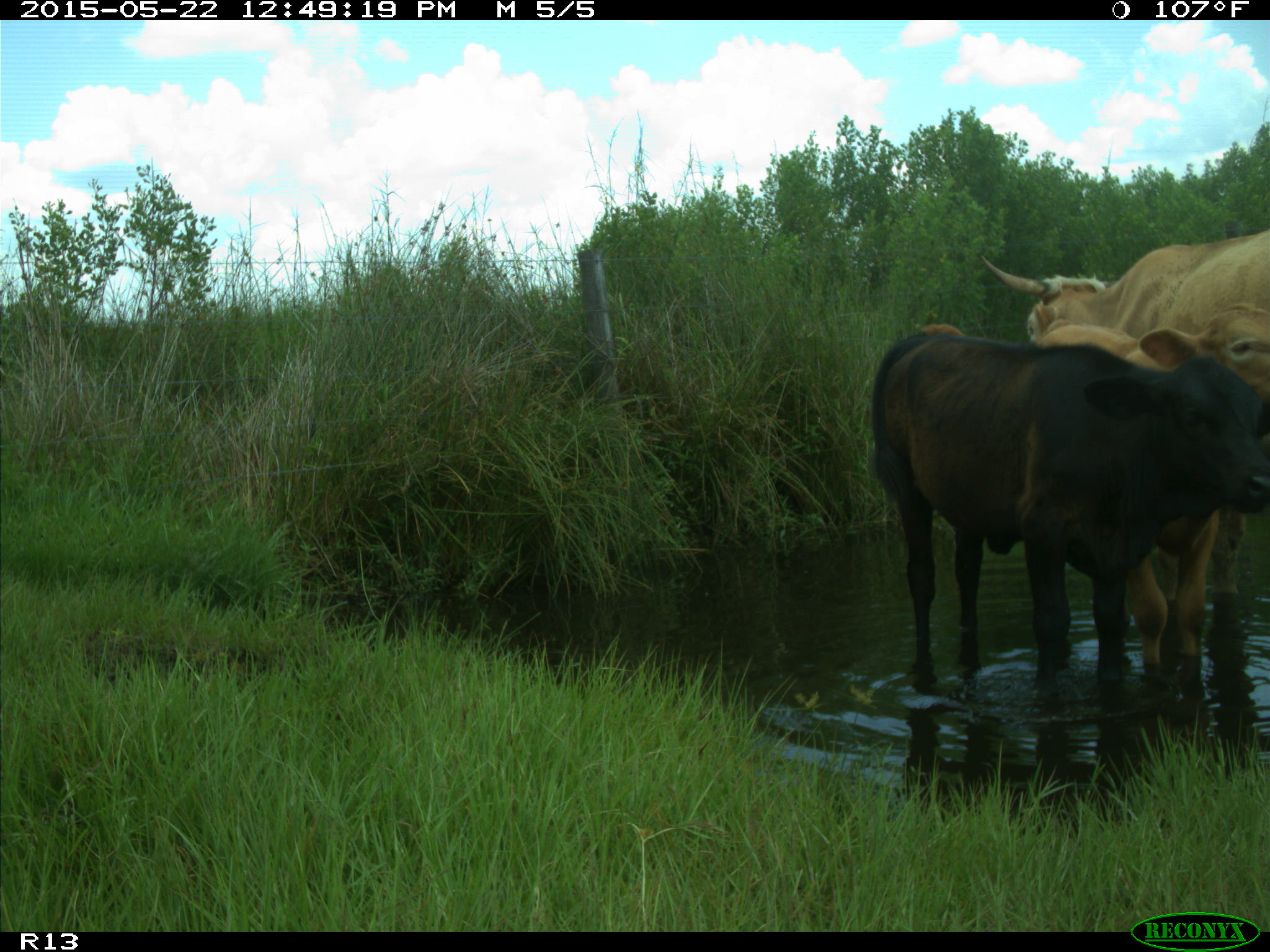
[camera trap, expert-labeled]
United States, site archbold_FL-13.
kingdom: Animalia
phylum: Chordata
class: Mammalia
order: Artiodactyla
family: Bovidae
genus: Bos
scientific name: Bos taurus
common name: domestic cow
Bos taurus (domestic cow).